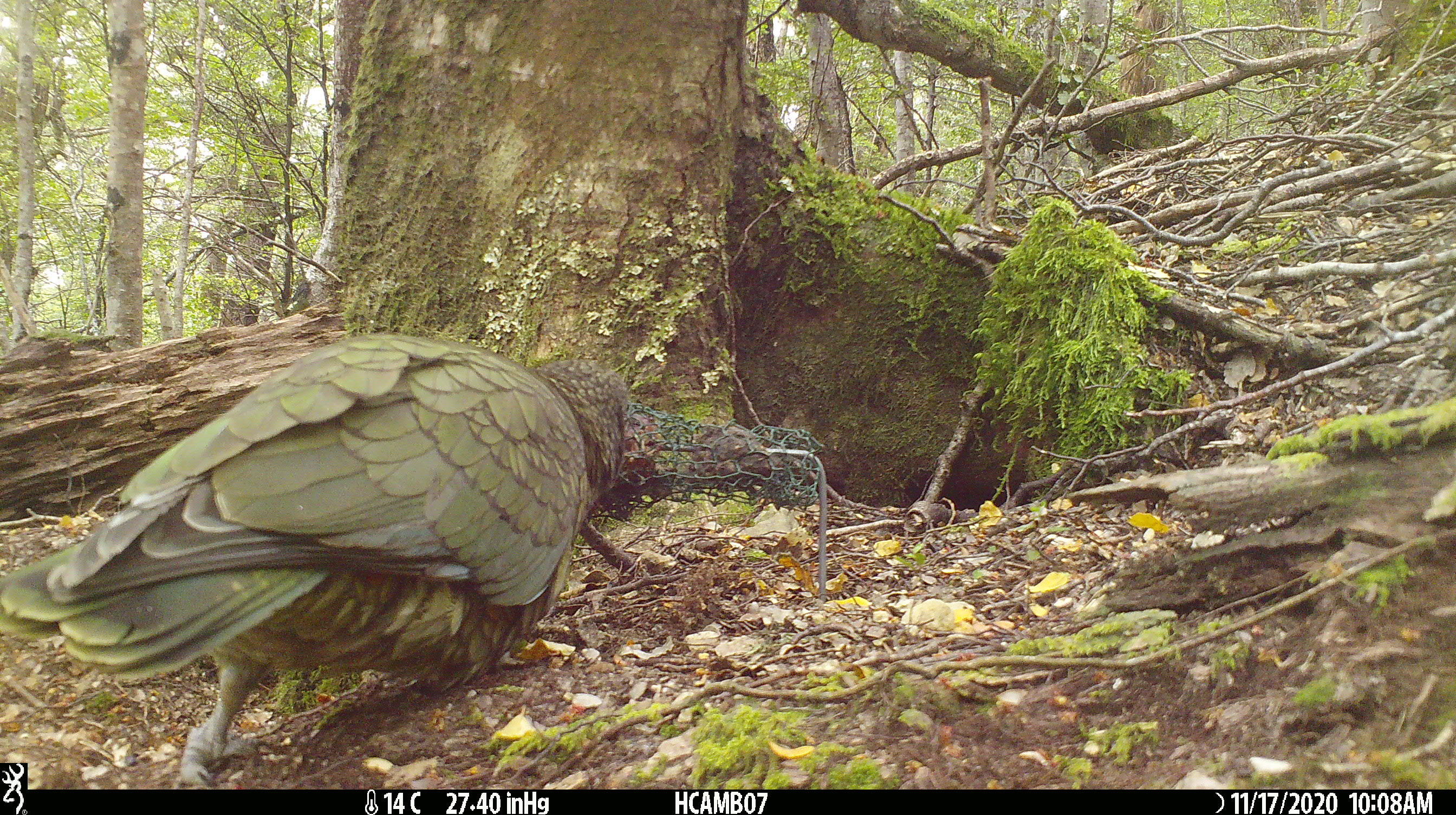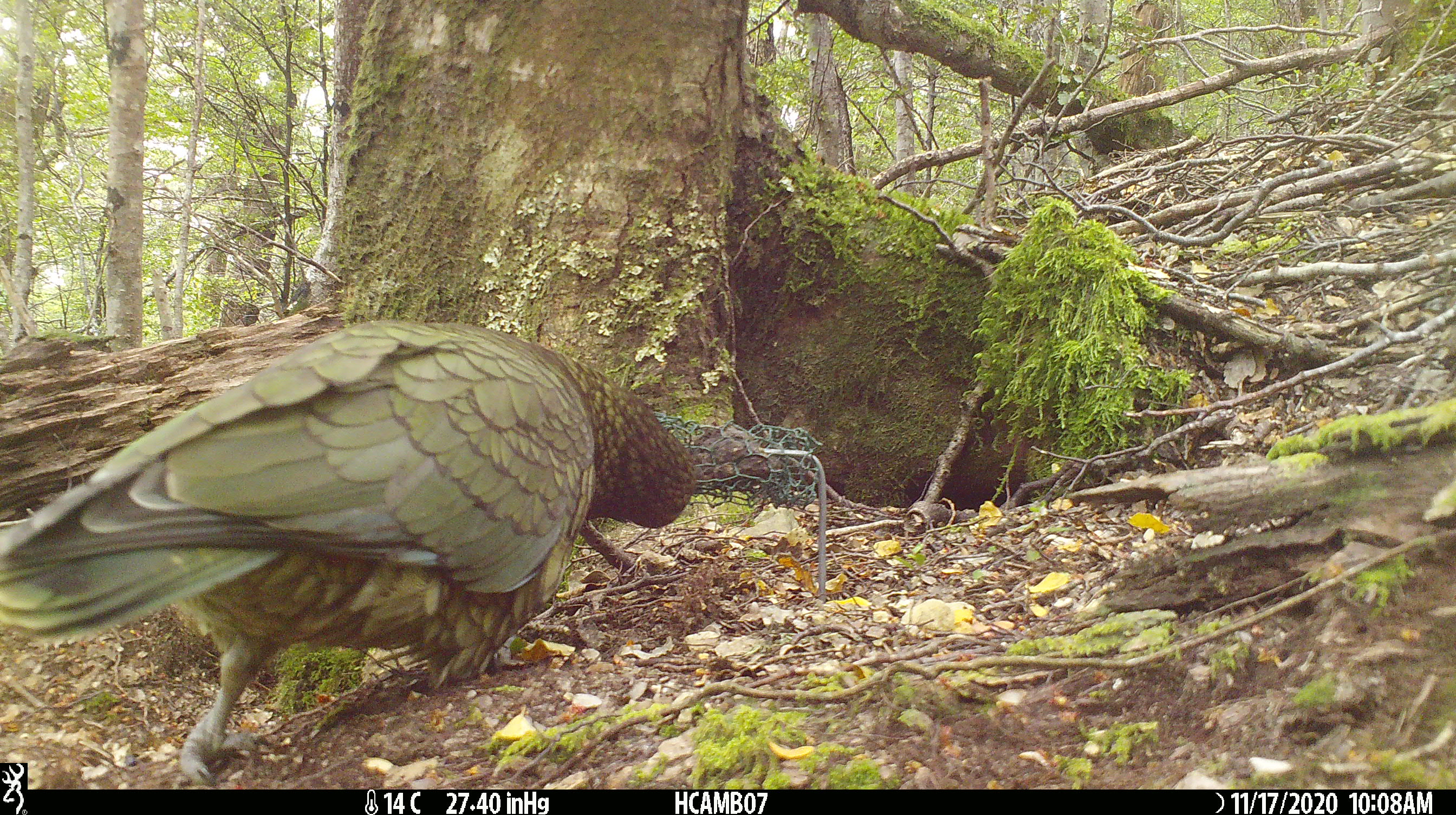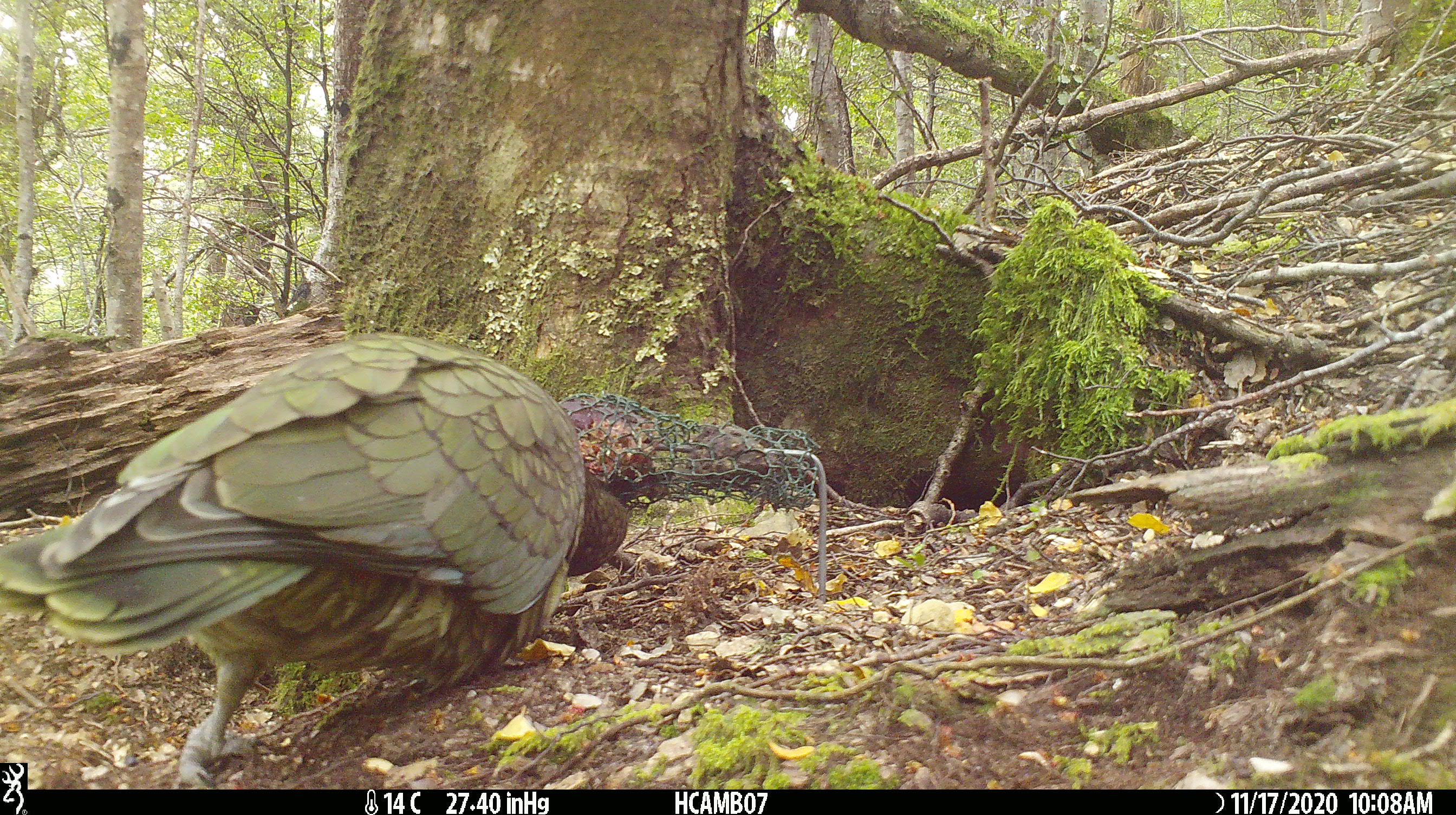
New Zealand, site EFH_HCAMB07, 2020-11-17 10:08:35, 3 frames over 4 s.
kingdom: Animalia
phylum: Chordata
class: Aves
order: Psittaciformes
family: Strigopidae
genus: Nestor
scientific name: Nestor notabilis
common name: kea